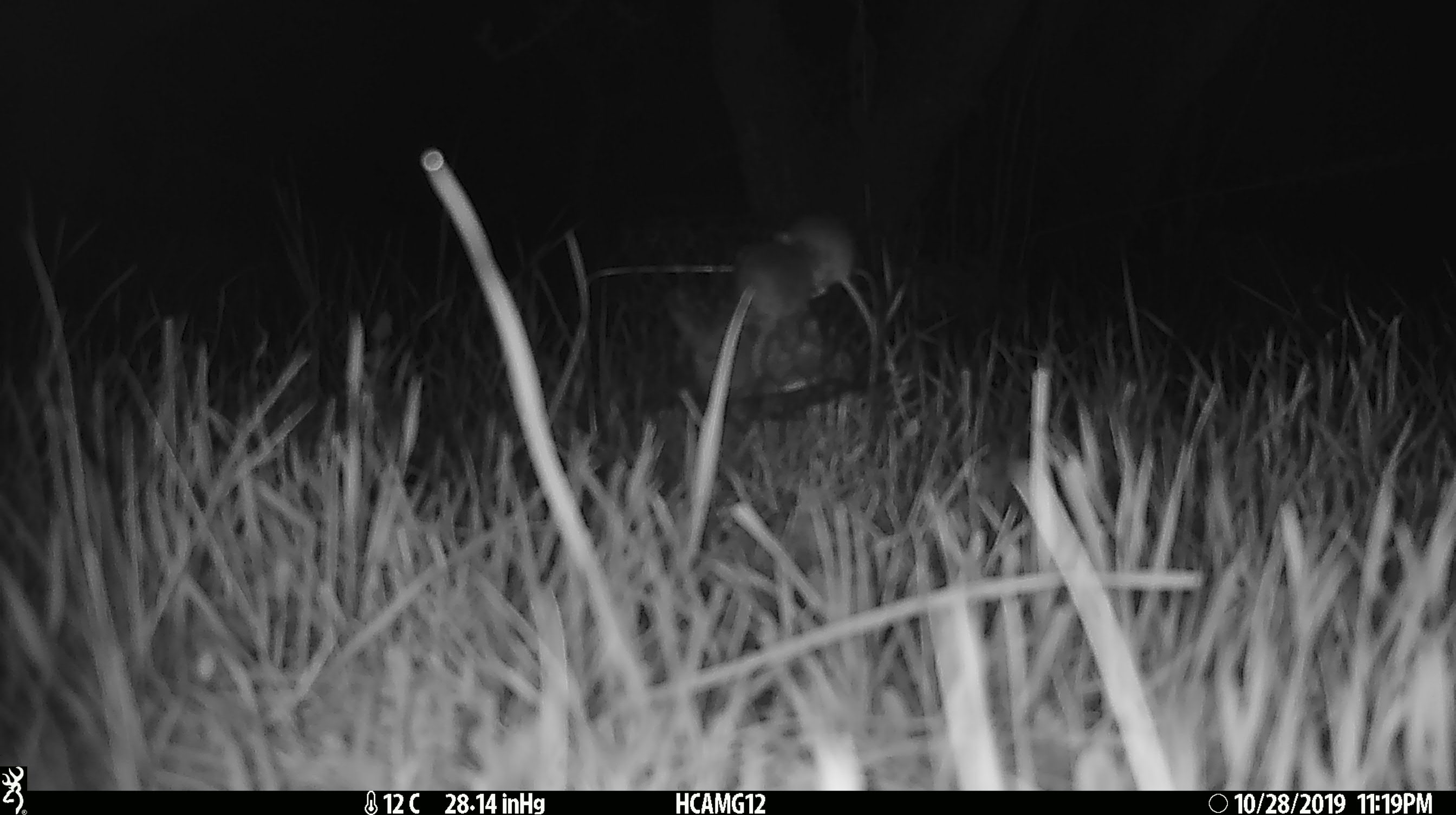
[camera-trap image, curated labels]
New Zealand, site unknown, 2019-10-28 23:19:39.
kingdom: Animalia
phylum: Chordata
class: Mammalia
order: Rodentia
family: Muridae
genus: Mus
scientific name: Mus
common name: mouse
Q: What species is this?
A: Mouse (Mus).